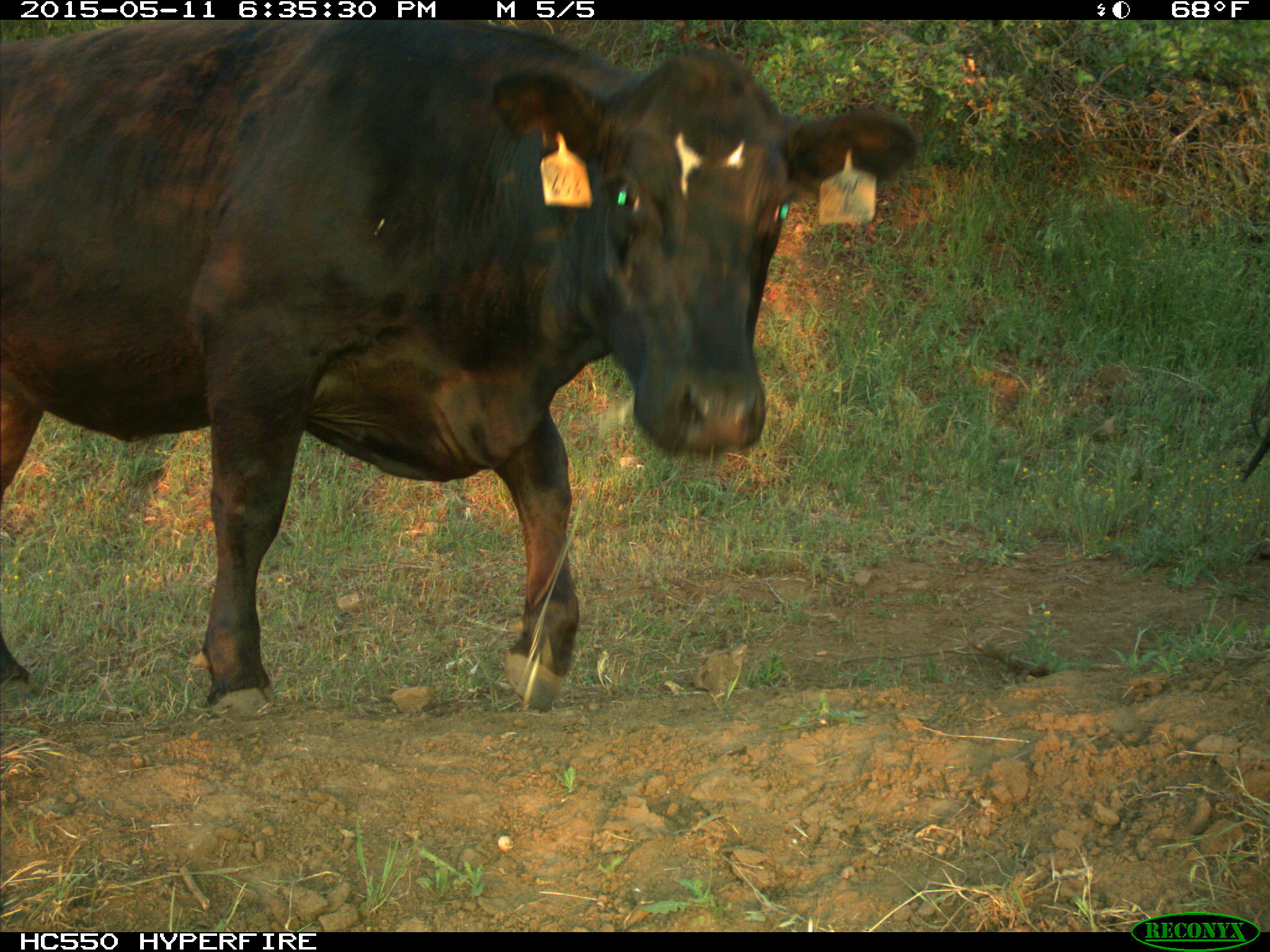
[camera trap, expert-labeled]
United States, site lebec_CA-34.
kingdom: Animalia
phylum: Chordata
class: Mammalia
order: Artiodactyla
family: Bovidae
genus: Bos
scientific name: Bos taurus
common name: domestic cow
Bos taurus (domestic cow).